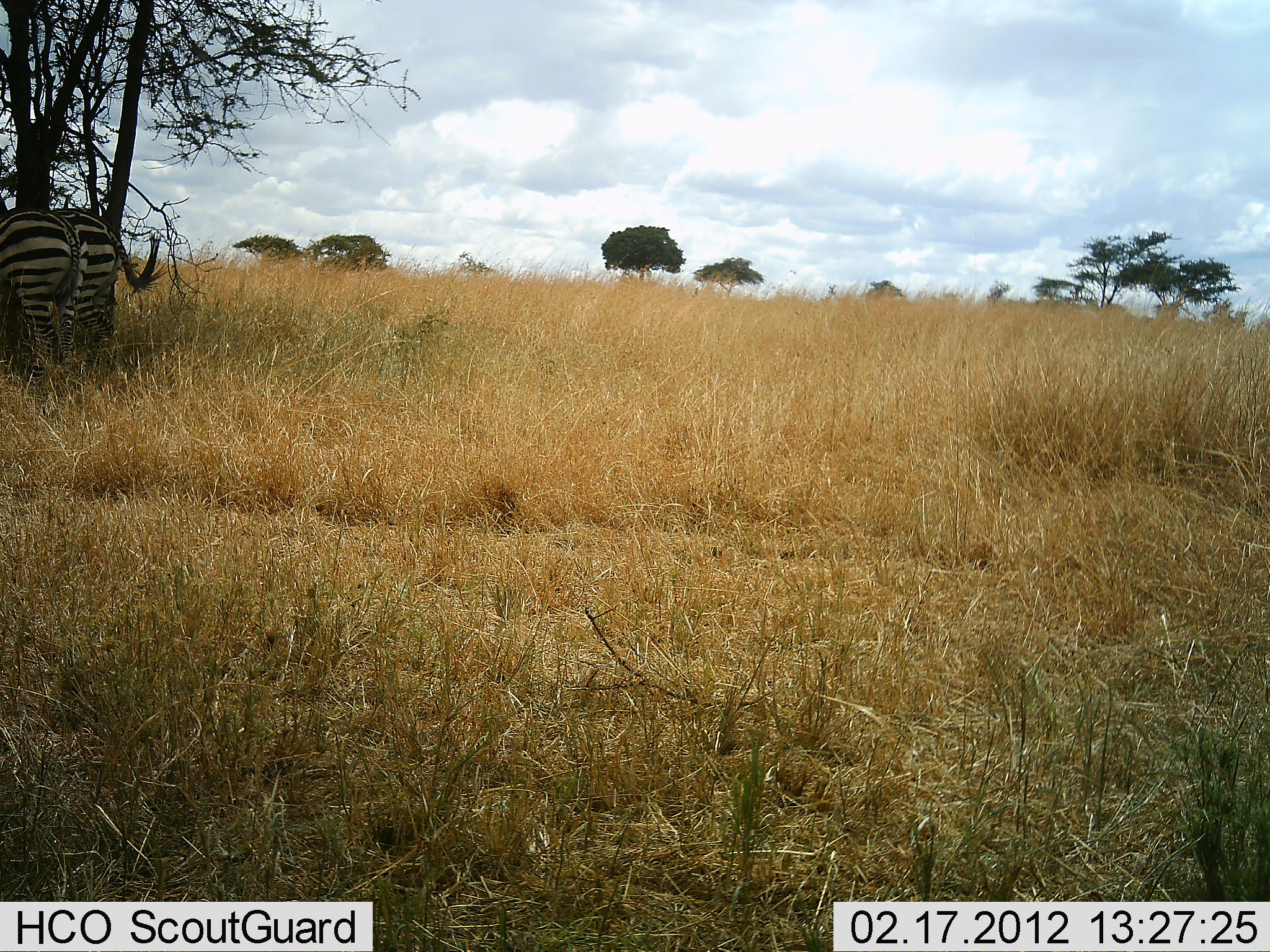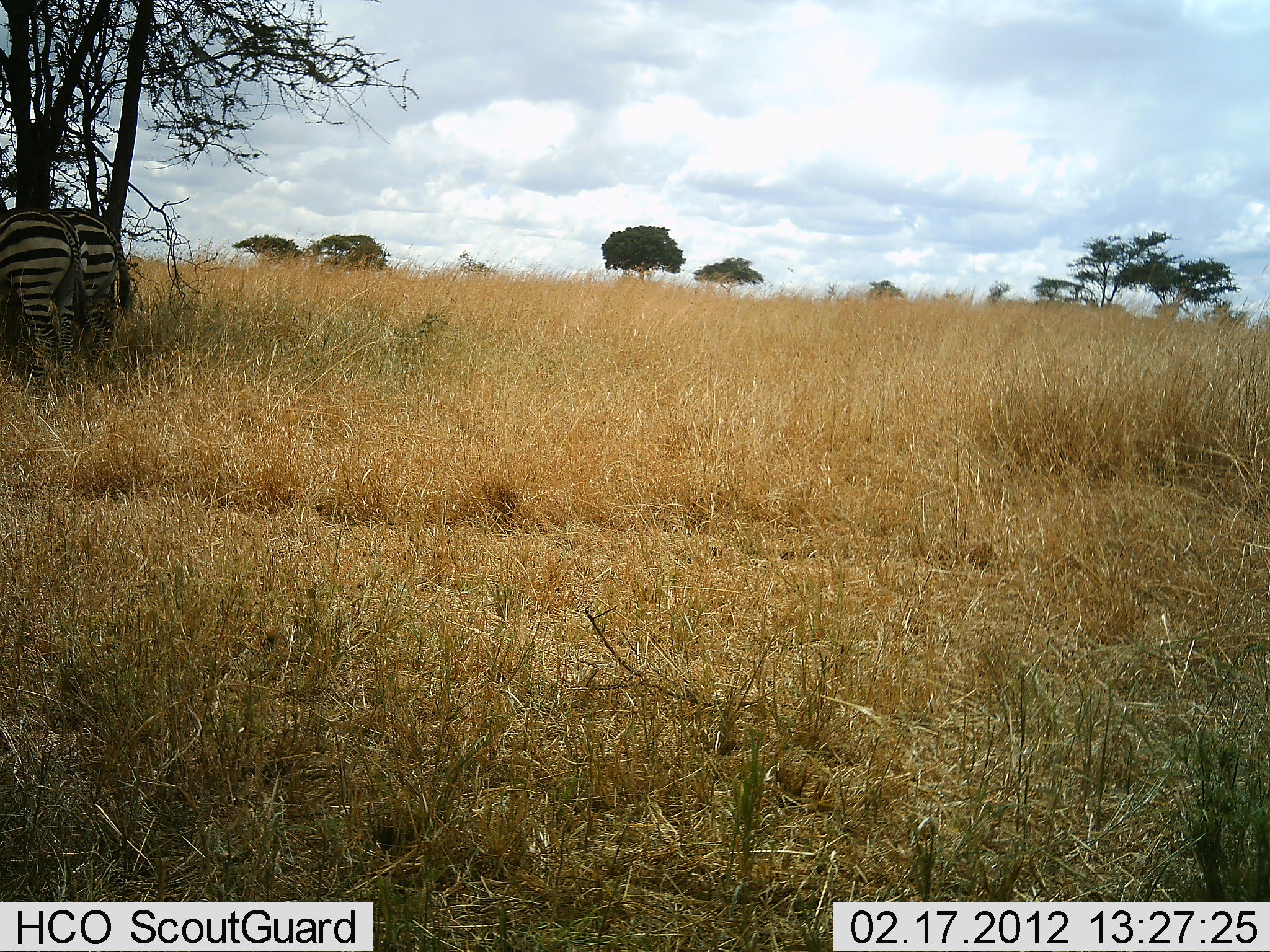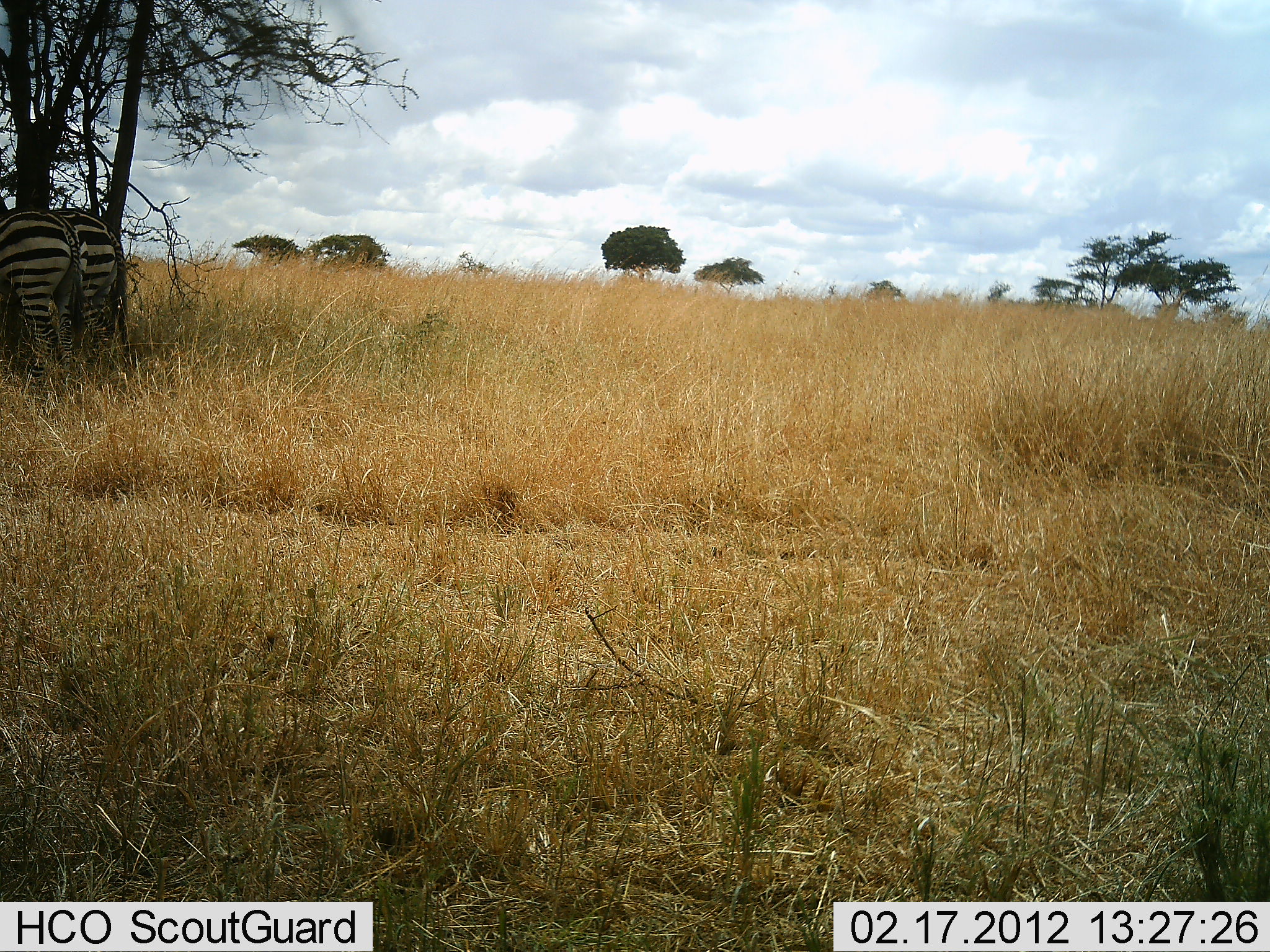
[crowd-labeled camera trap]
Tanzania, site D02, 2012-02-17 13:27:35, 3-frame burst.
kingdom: Animalia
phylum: Chordata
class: Mammalia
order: Perissodactyla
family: Equidae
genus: Equus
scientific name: Equus quagga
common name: plains zebra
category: zebra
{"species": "zebra (plains zebra) (Equus quagga)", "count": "2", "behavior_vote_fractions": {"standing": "95%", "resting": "0%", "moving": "0%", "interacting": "0%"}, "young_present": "0%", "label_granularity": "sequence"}